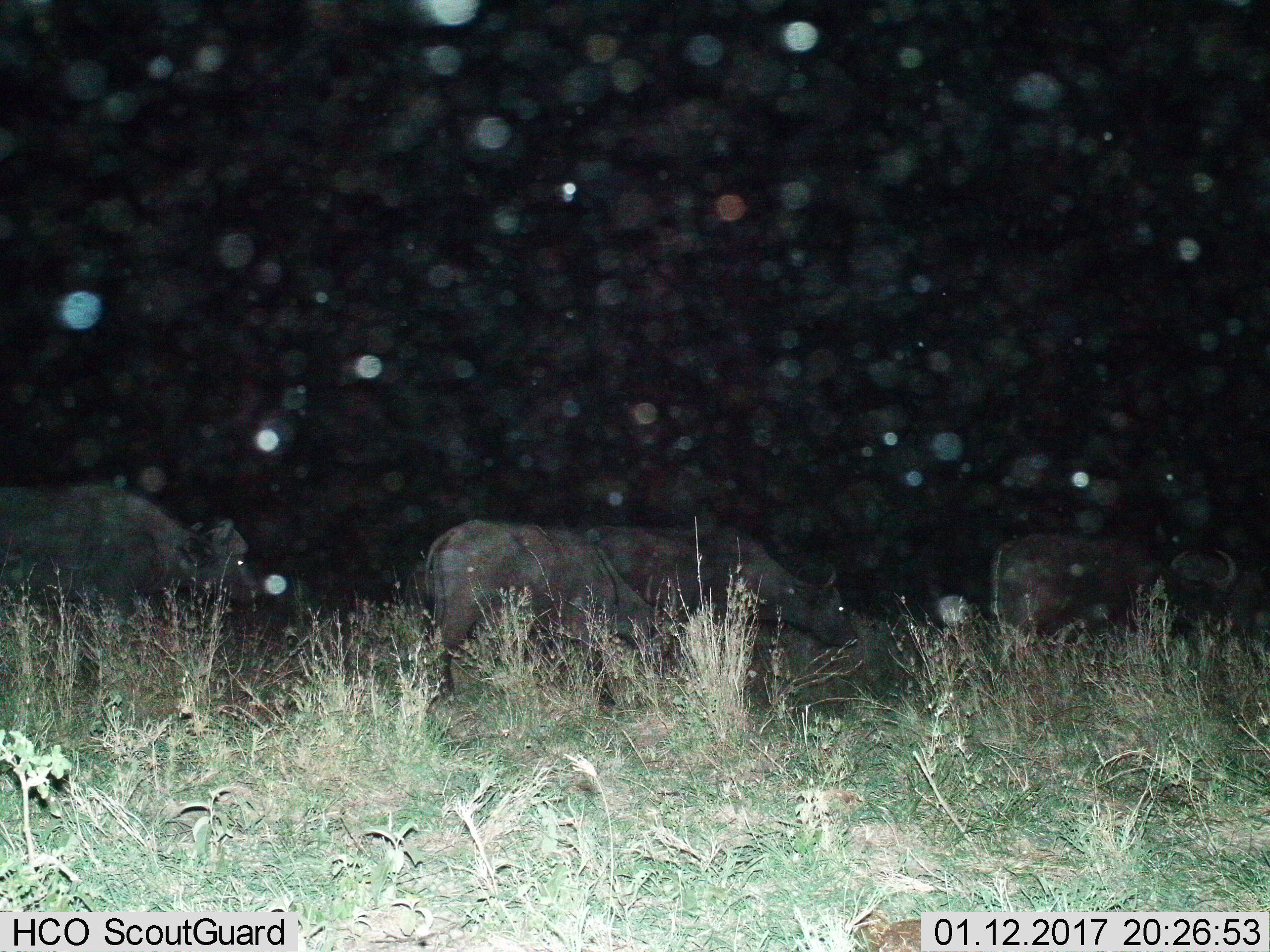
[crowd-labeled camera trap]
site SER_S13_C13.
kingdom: Animalia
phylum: Chordata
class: Mammalia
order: Artiodactyla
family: Bovidae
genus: Syncerus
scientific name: Syncerus caffer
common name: african buffalo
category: buffalo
Buffalo (african buffalo) (Syncerus caffer), count 4. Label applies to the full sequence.